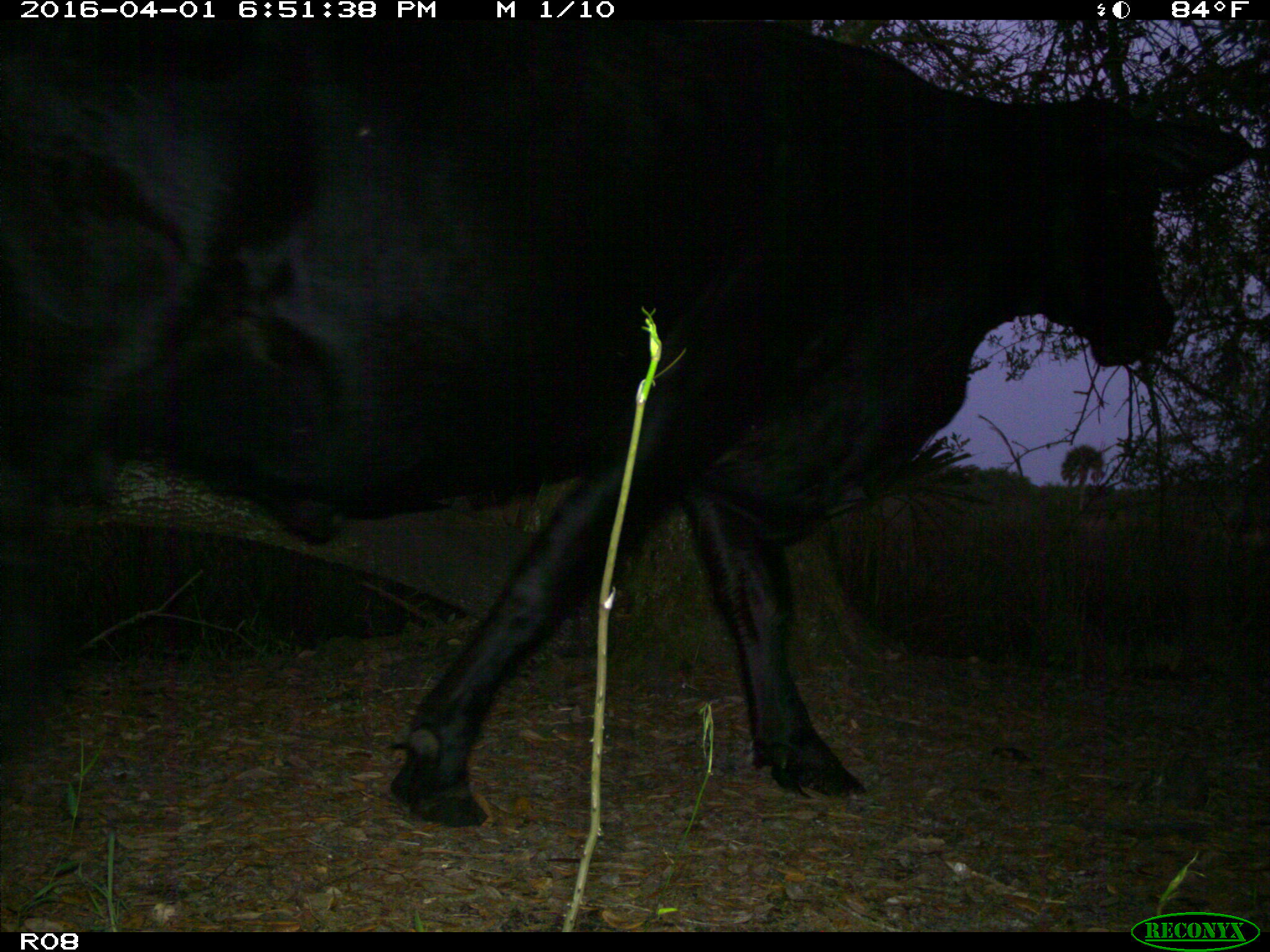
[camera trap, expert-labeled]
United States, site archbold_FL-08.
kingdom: Animalia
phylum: Chordata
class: Mammalia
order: Artiodactyla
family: Bovidae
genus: Bos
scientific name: Bos taurus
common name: domestic cow